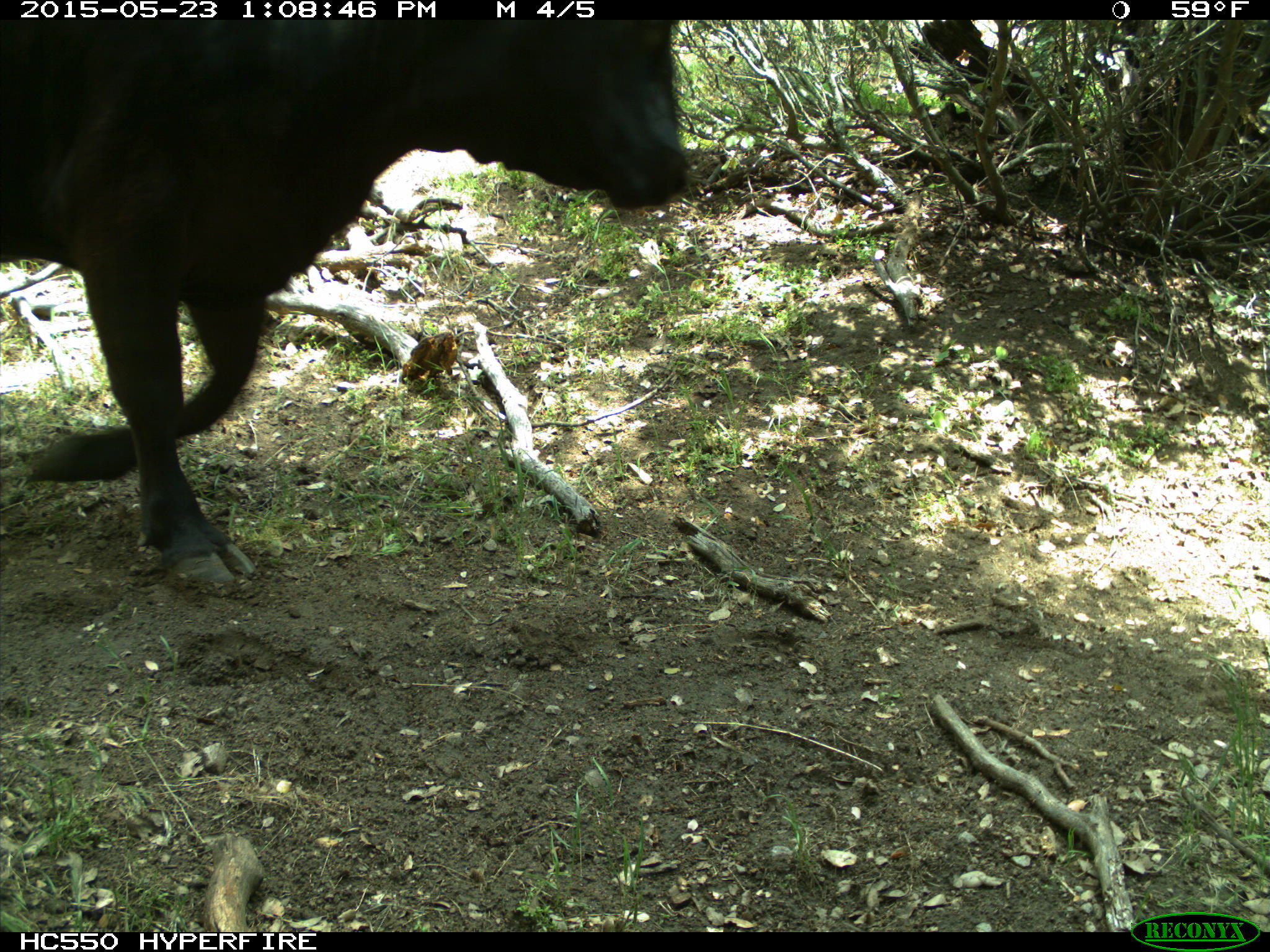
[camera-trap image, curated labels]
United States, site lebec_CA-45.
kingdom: Animalia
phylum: Chordata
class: Mammalia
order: Artiodactyla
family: Bovidae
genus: Bos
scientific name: Bos taurus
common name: domestic cow